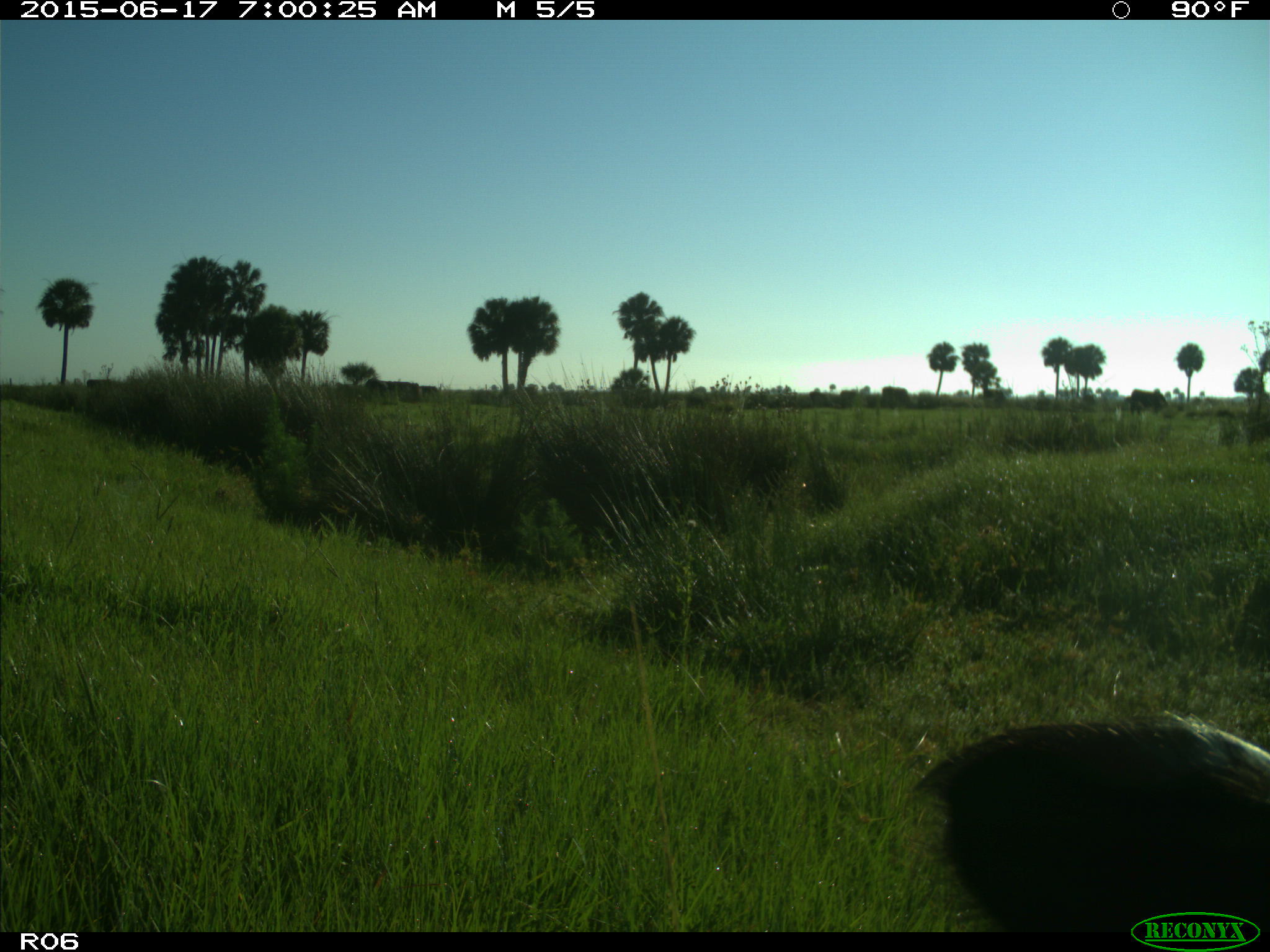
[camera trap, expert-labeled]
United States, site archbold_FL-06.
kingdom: Animalia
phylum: Chordata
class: Mammalia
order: Artiodactyla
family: Bovidae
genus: Bos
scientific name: Bos taurus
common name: domestic cow